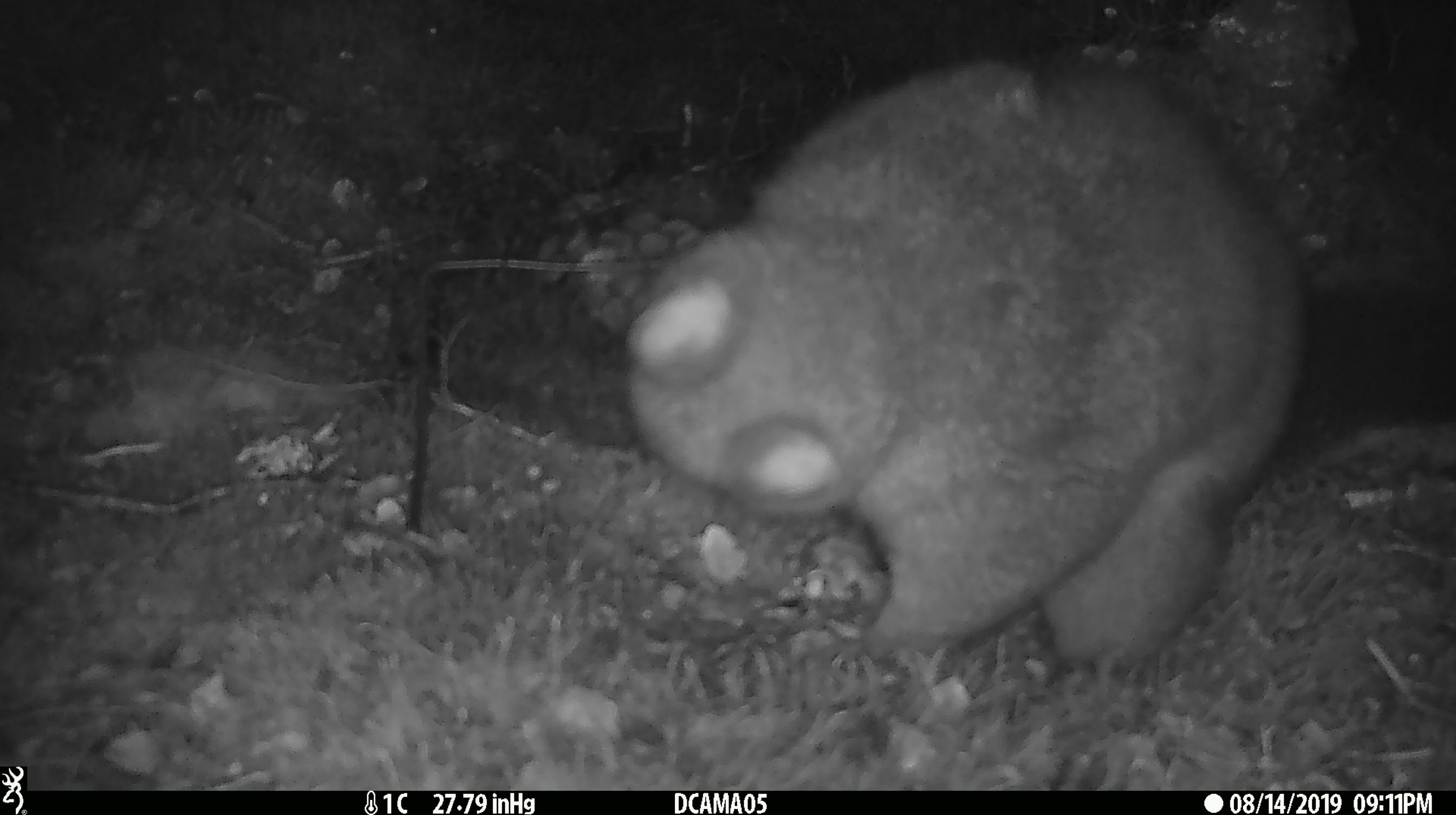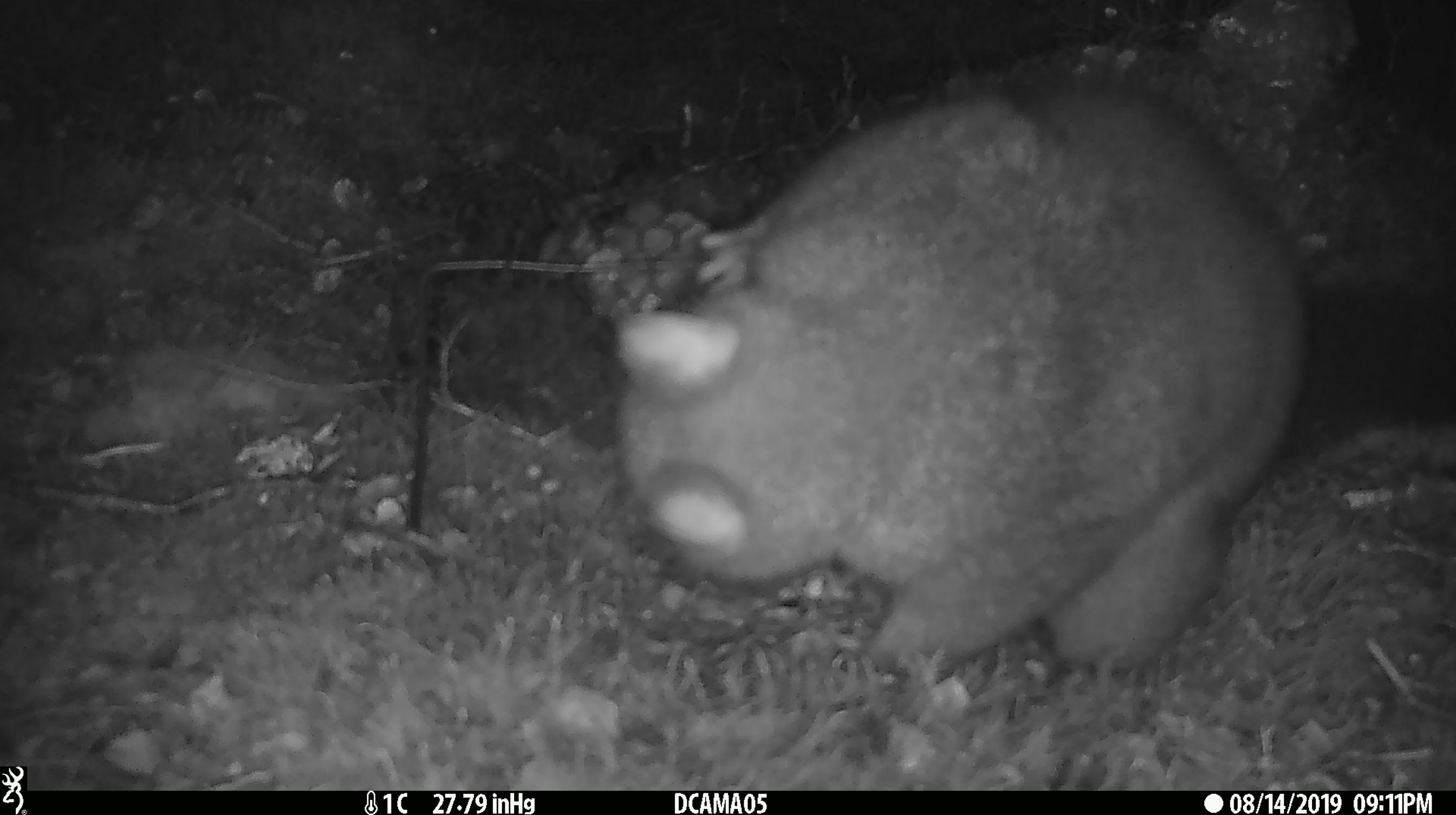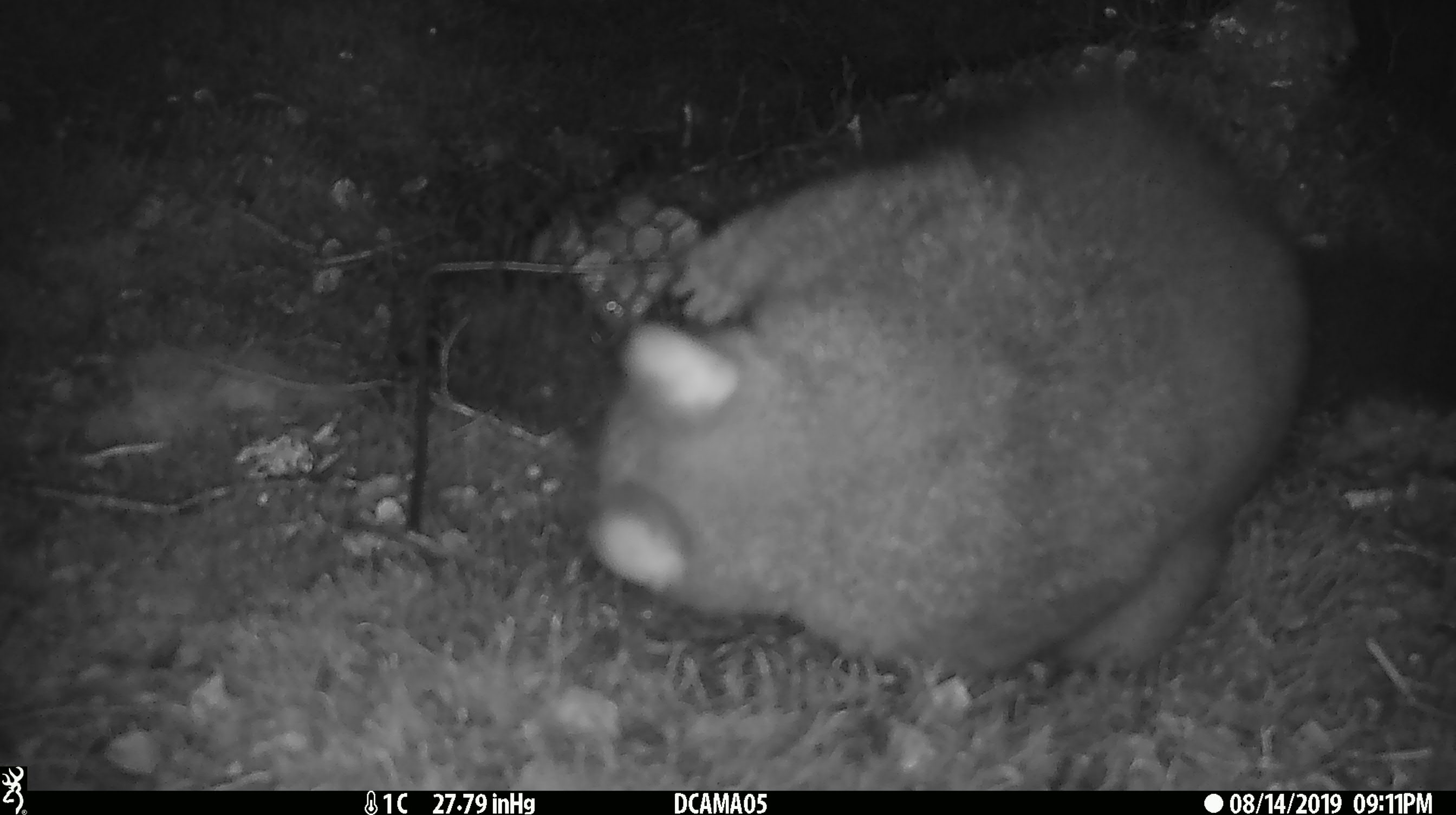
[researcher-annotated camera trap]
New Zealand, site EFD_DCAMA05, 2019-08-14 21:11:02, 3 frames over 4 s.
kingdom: Animalia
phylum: Chordata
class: Mammalia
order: Diprotodontia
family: Phalangeridae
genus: Trichosurus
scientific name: Trichosurus vulpecula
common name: common brushtail possum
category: possum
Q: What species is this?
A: Possum (common brushtail possum) (Trichosurus vulpecula).